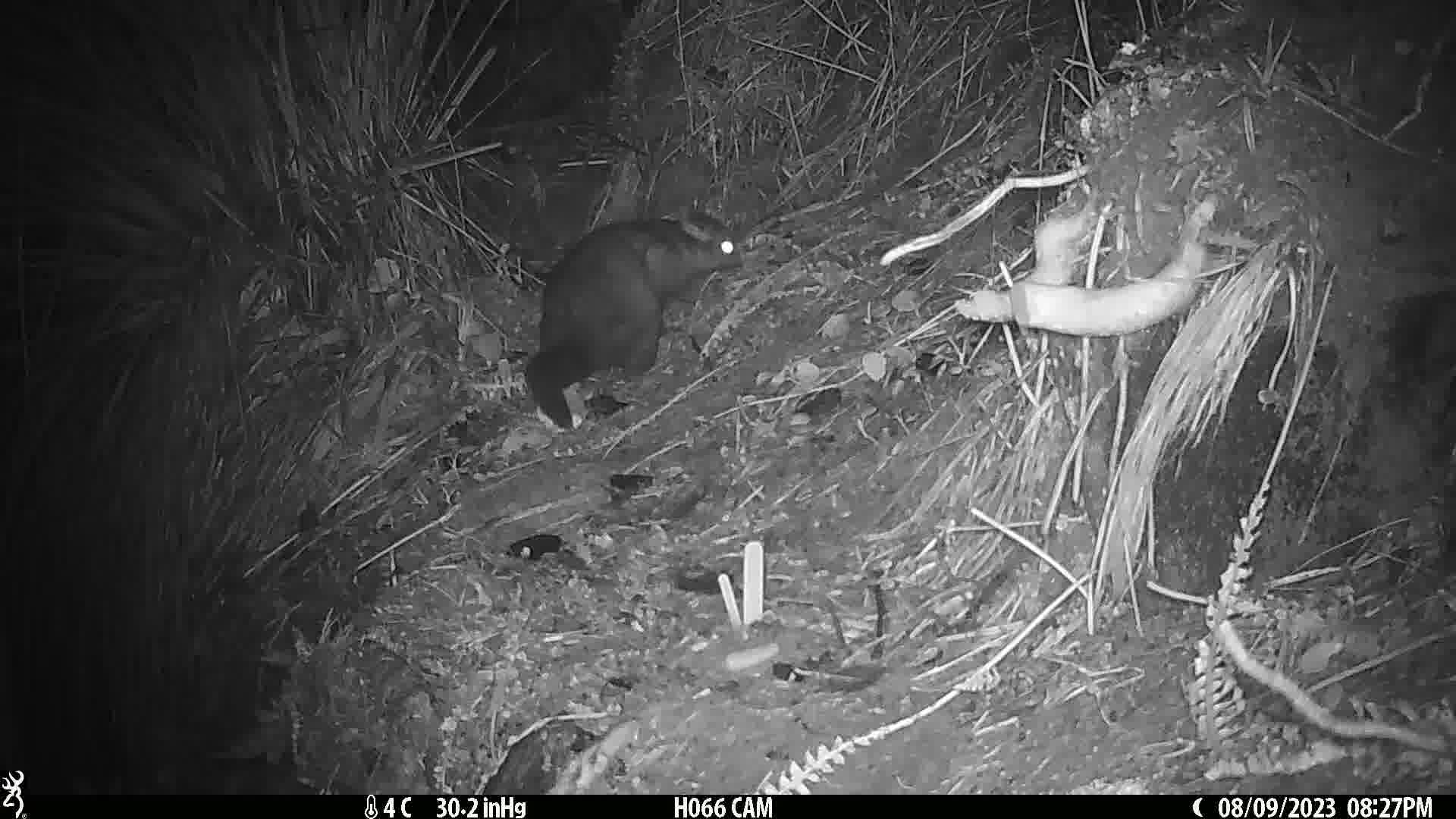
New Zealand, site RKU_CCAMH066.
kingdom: Animalia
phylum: Chordata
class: Mammalia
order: Diprotodontia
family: Phalangeridae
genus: Trichosurus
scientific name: Trichosurus vulpecula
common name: common brushtail possum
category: possum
Possum (common brushtail possum) (Trichosurus vulpecula).